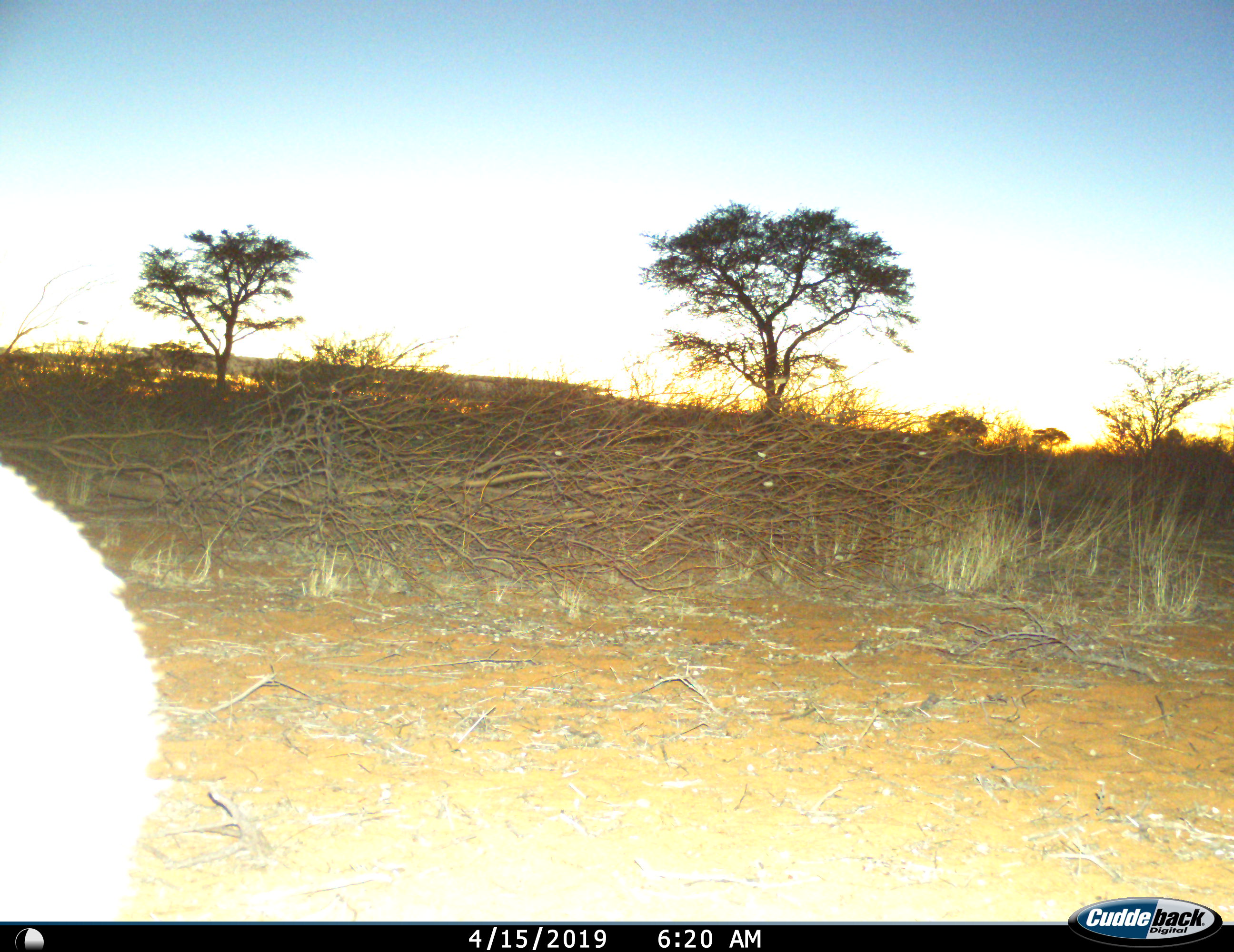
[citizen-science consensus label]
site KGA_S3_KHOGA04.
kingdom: Animalia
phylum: Chordata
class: Mammalia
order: Artiodactyla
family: Bovidae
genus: Sylvicapra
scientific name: Sylvicapra grimmia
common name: common duiker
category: duikercommongrey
Duikercommongrey (common duiker) (Sylvicapra grimmia), count 1. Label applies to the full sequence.